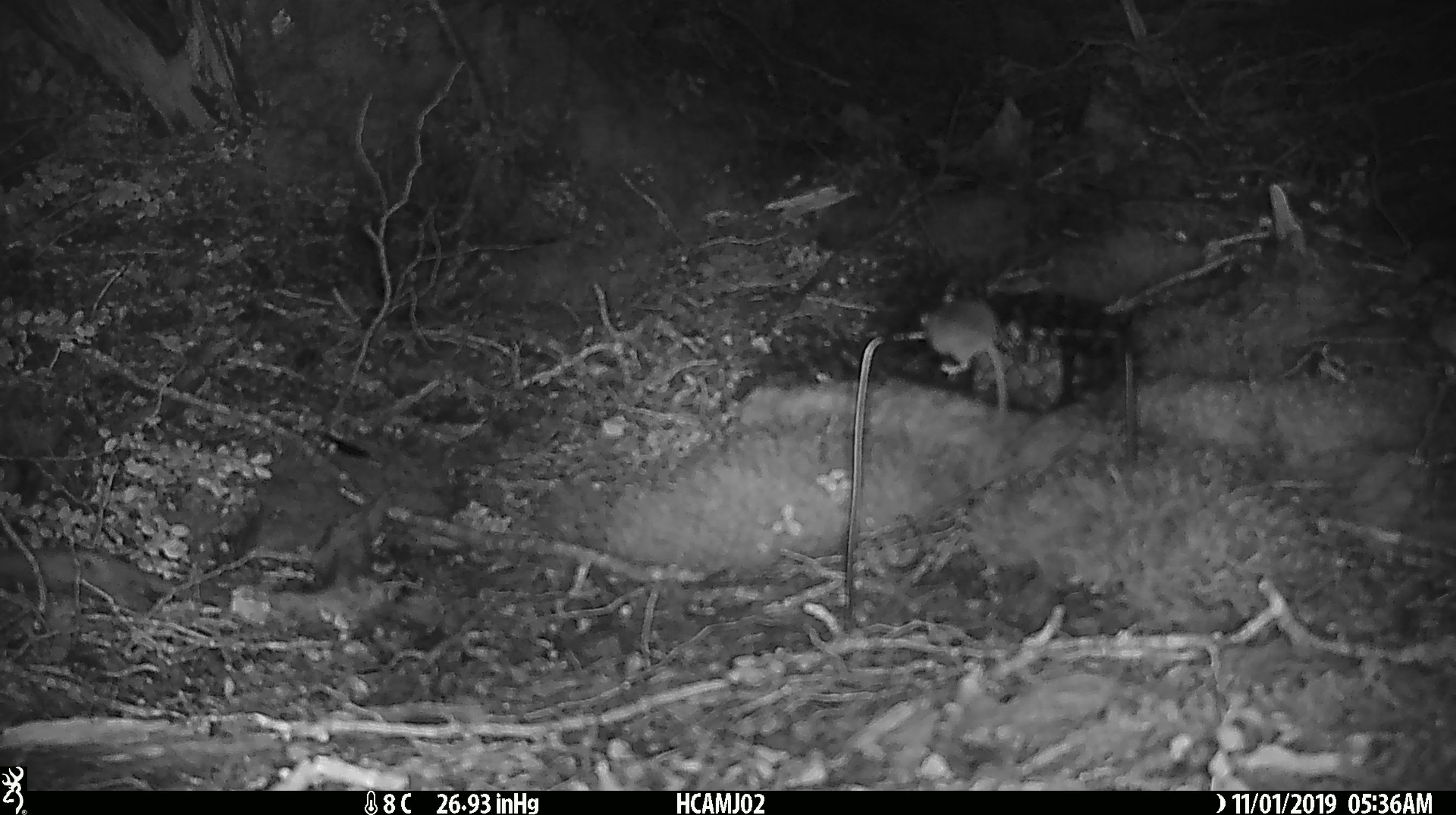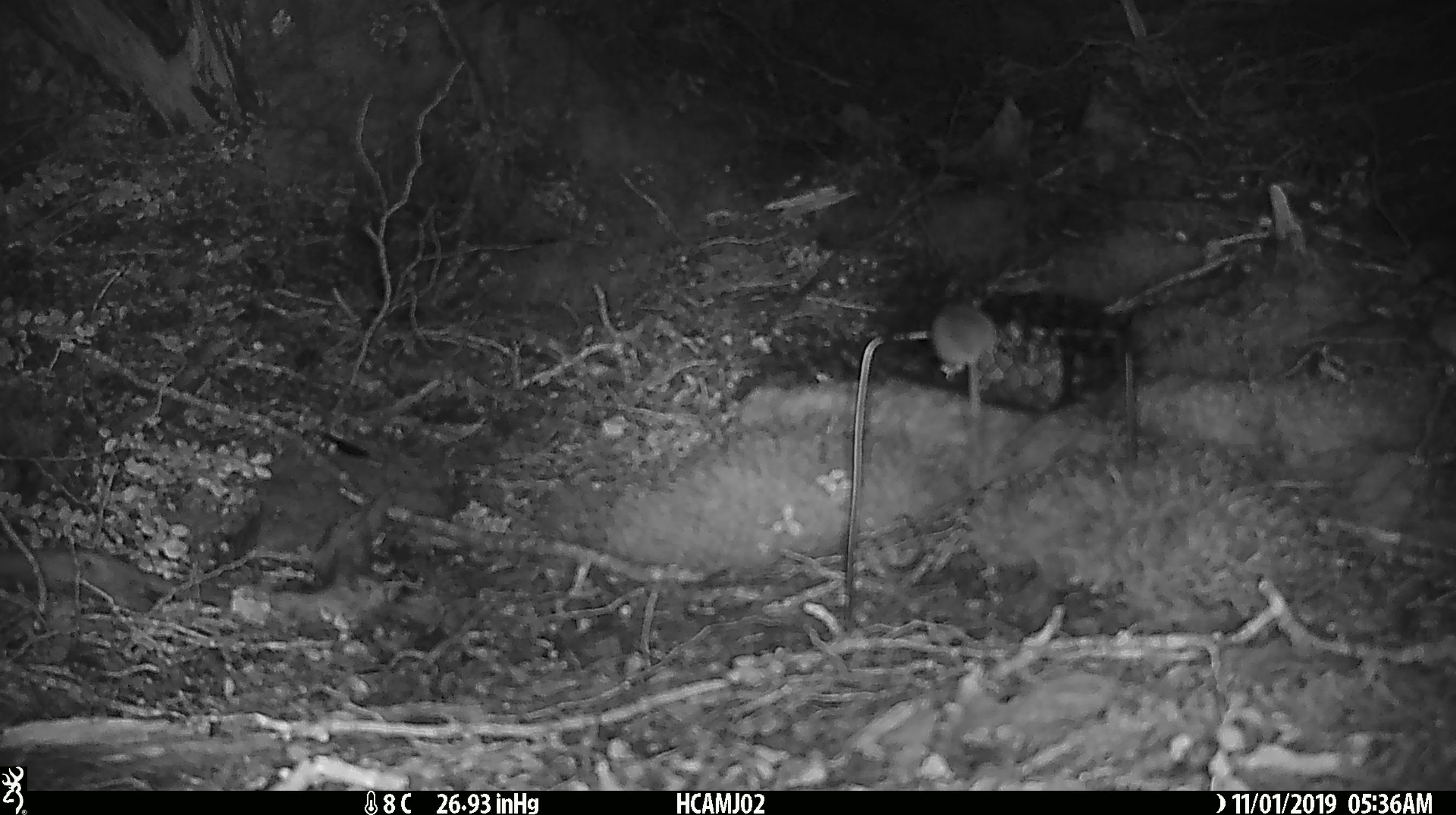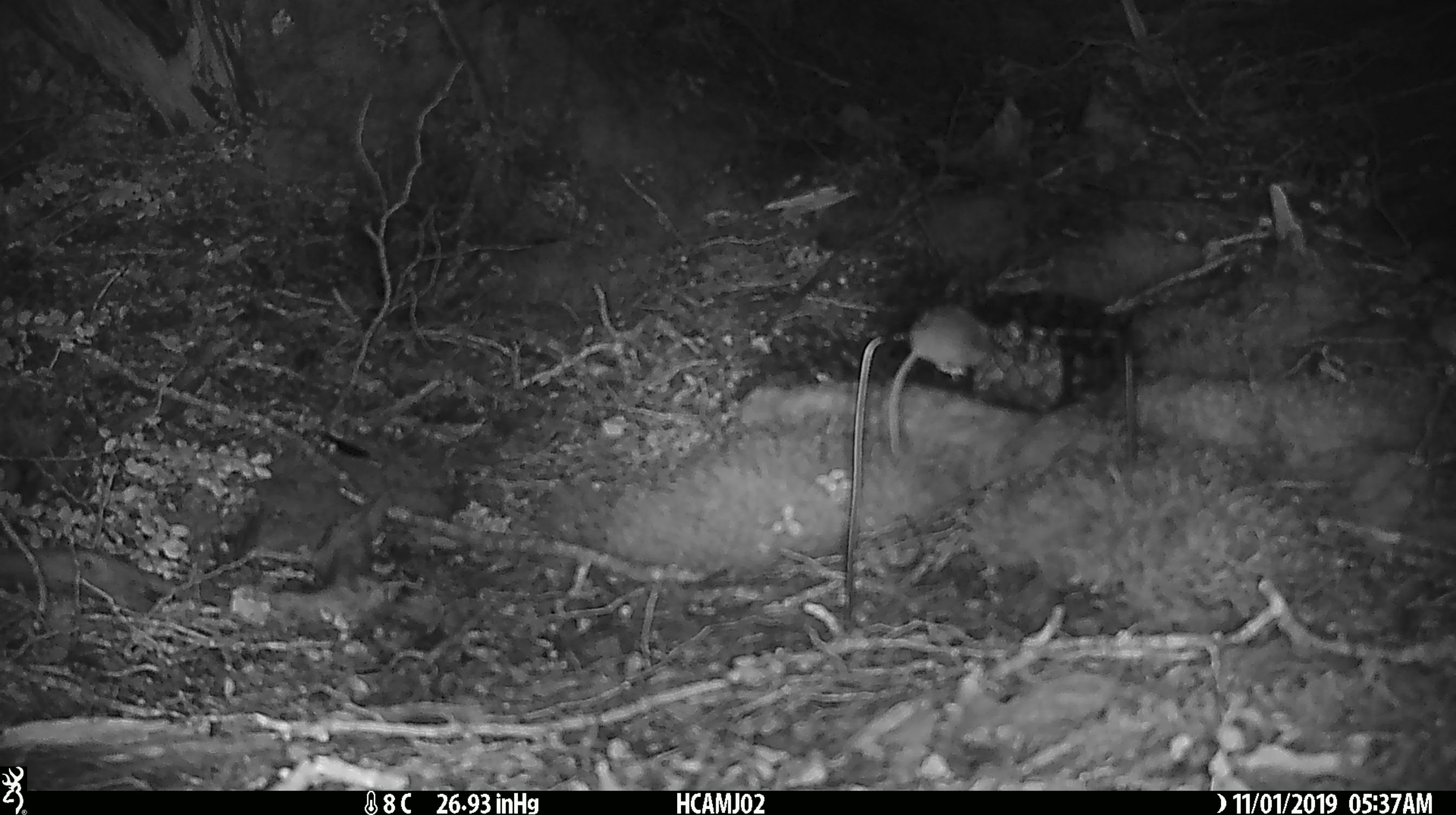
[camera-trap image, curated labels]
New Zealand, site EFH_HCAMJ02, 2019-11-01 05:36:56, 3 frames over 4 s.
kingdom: Animalia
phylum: Chordata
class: Mammalia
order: Rodentia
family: Muridae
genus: Mus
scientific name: Mus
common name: mouse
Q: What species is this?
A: Mouse (Mus).